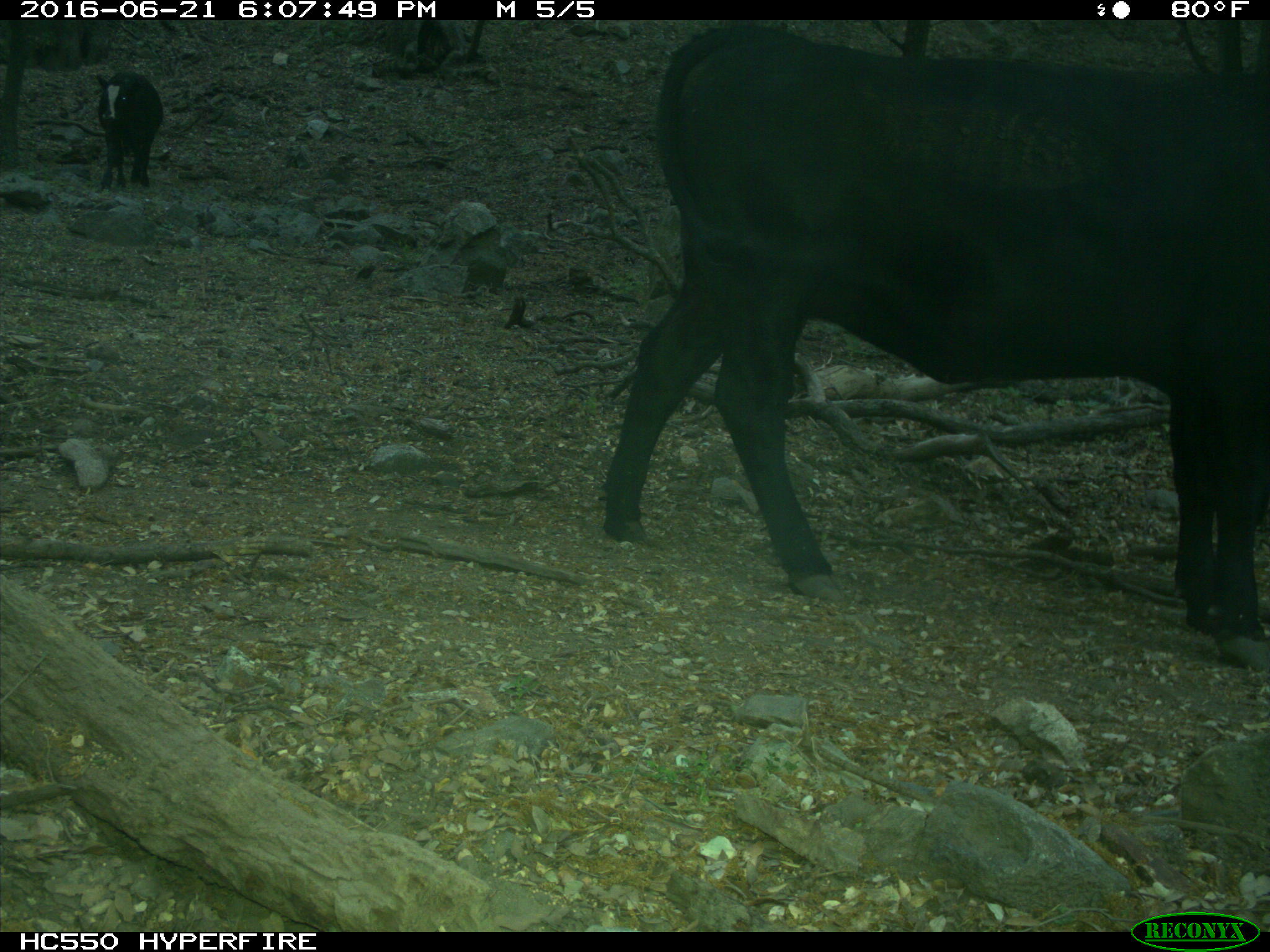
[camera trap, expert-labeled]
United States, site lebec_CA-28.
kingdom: Animalia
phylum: Chordata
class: Mammalia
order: Artiodactyla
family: Bovidae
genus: Bos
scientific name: Bos taurus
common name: domestic cow